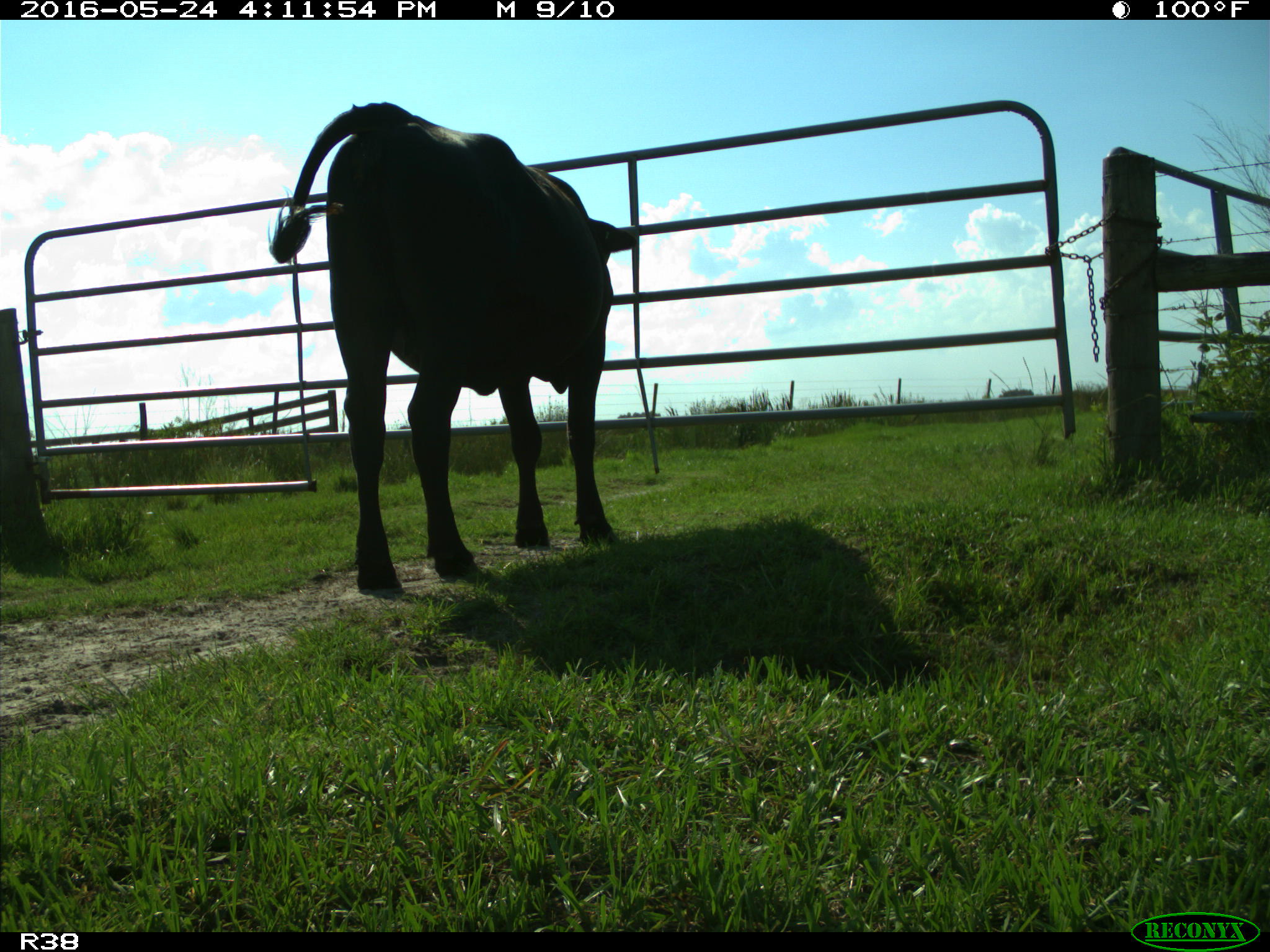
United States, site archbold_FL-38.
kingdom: Animalia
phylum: Chordata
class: Mammalia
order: Artiodactyla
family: Bovidae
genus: Bos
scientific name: Bos taurus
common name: domestic cow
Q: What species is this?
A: Bos taurus (domestic cow).